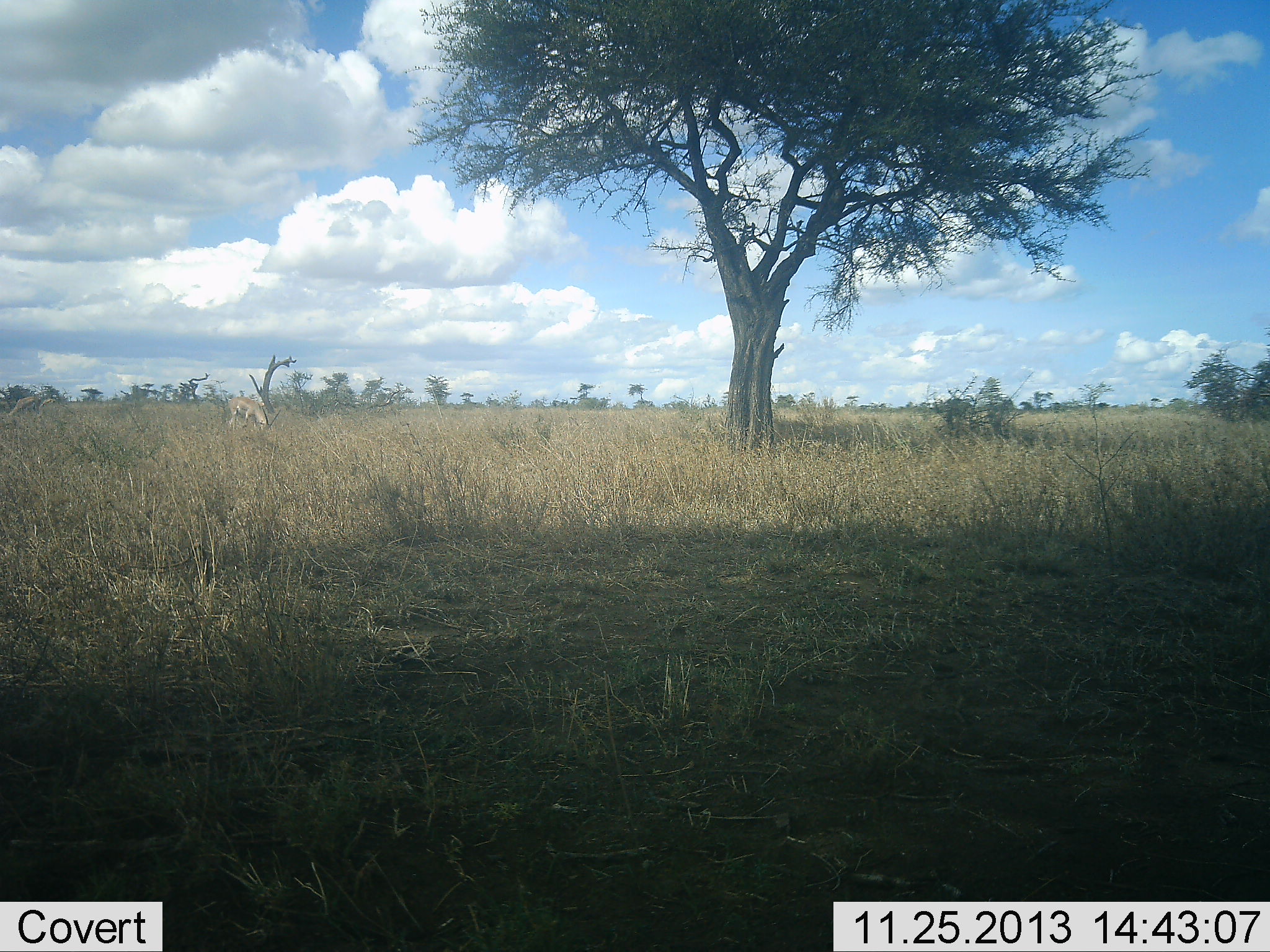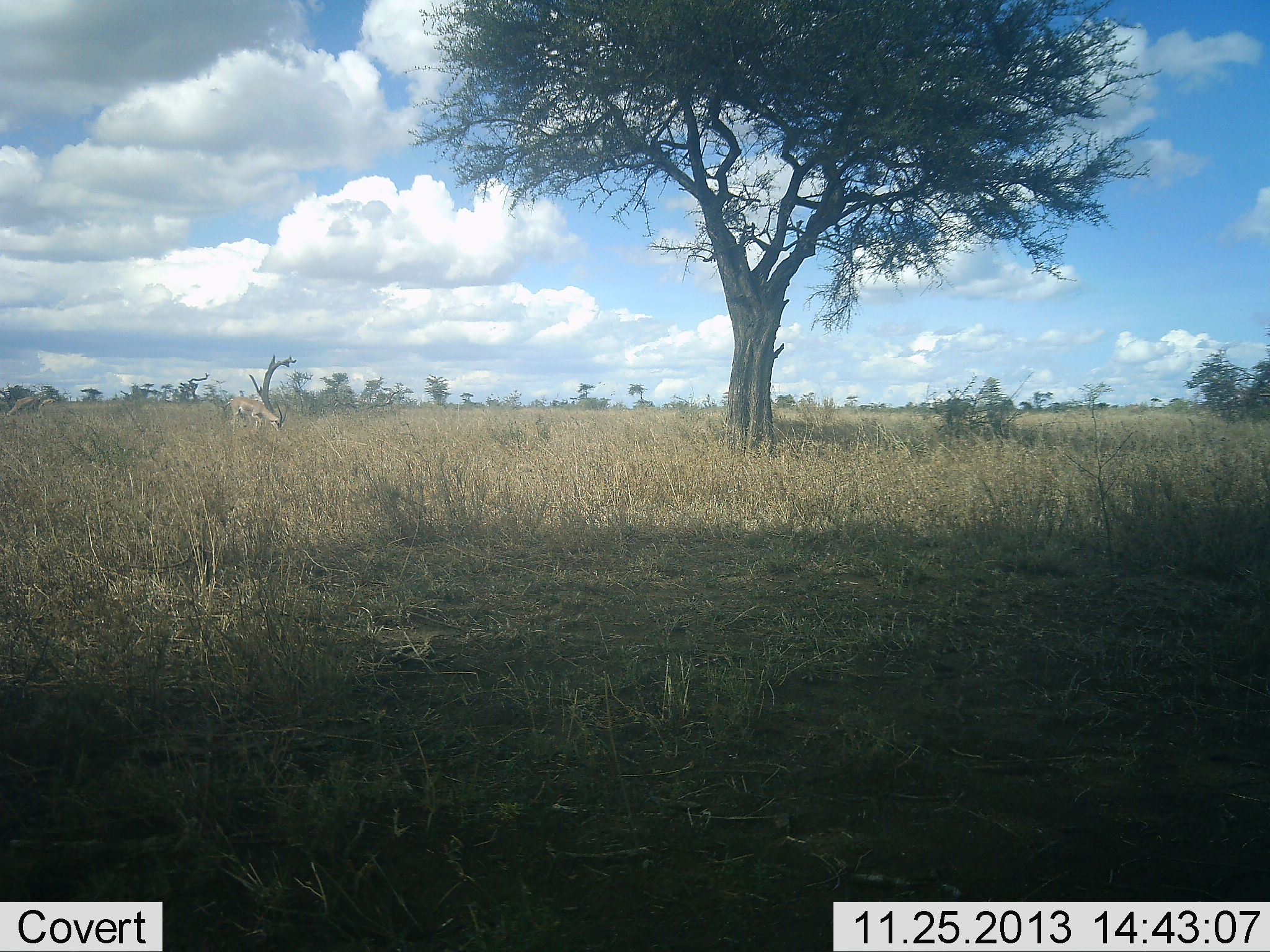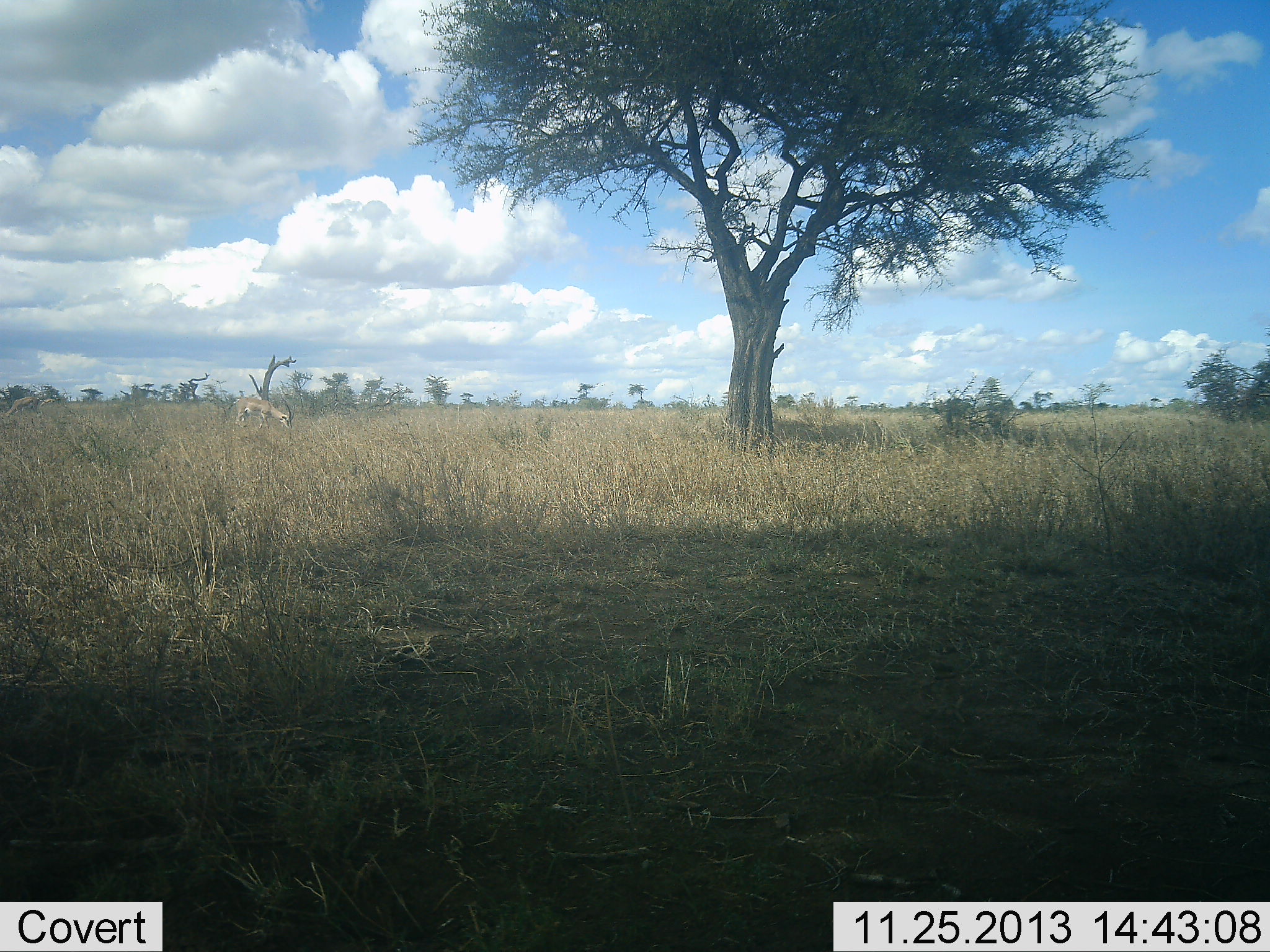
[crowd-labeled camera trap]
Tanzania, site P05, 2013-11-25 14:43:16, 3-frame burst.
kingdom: Animalia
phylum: Chordata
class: Mammalia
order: Artiodactyla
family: Bovidae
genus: Nanger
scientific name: Nanger granti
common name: grant's gazelle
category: gazellegrants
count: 1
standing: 20%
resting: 0%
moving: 20%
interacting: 0%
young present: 0%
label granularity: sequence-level